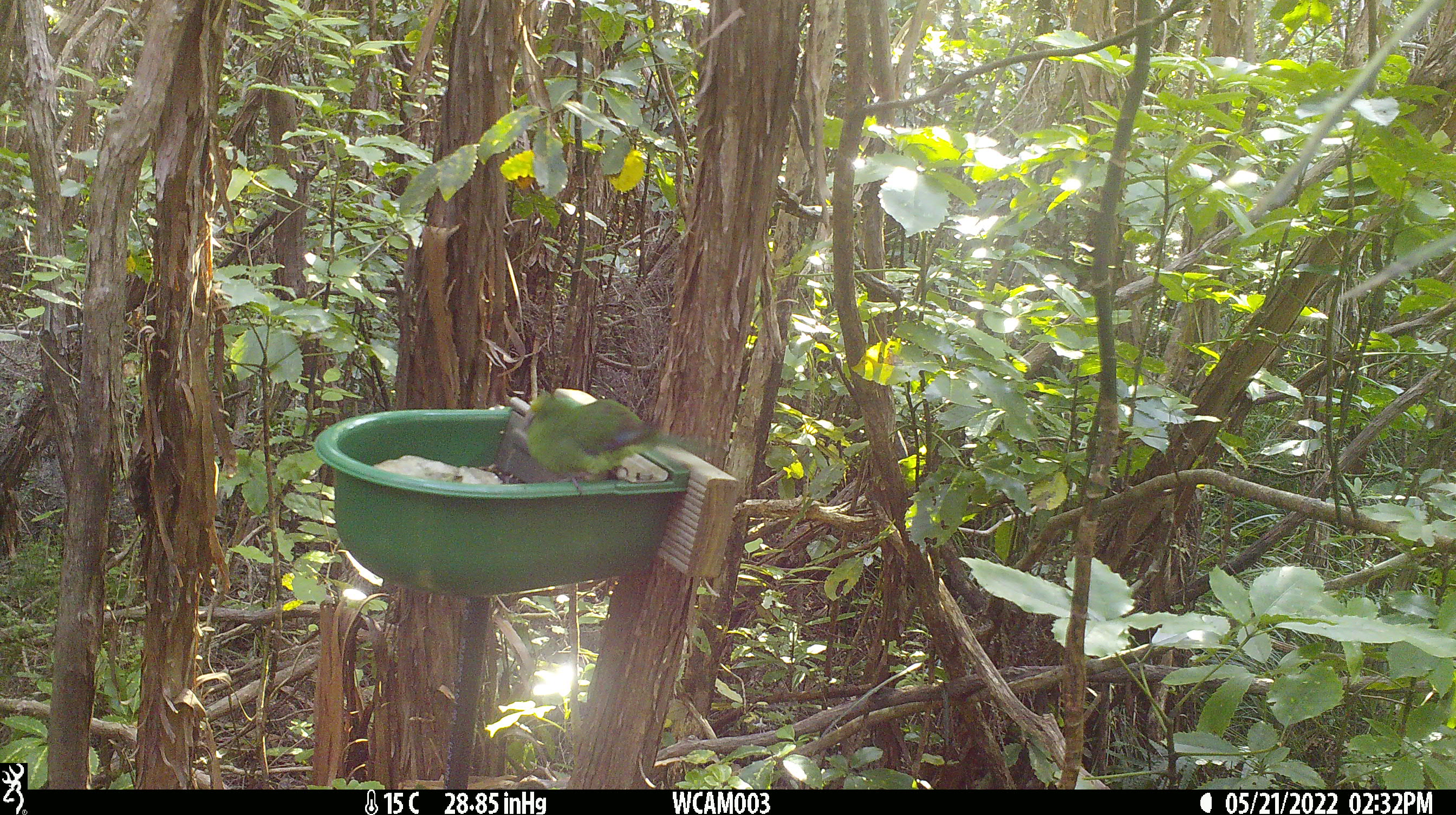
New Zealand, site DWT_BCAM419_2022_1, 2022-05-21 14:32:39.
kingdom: Animalia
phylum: Chordata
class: Aves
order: Psittaciformes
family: Psittaculidae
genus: Cyanoramphus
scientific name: Cyanoramphus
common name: parakeet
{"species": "parakeet (Cyanoramphus)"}